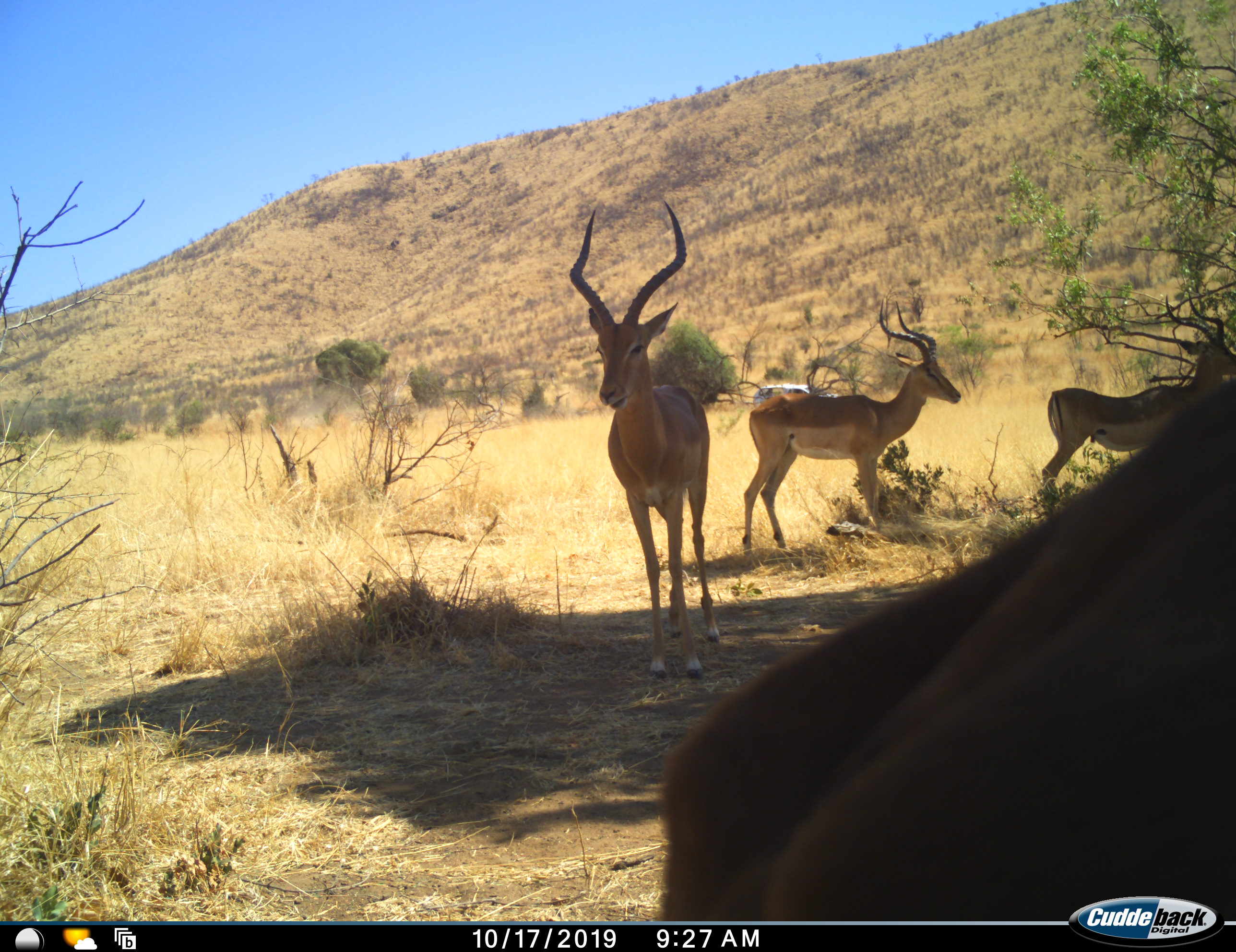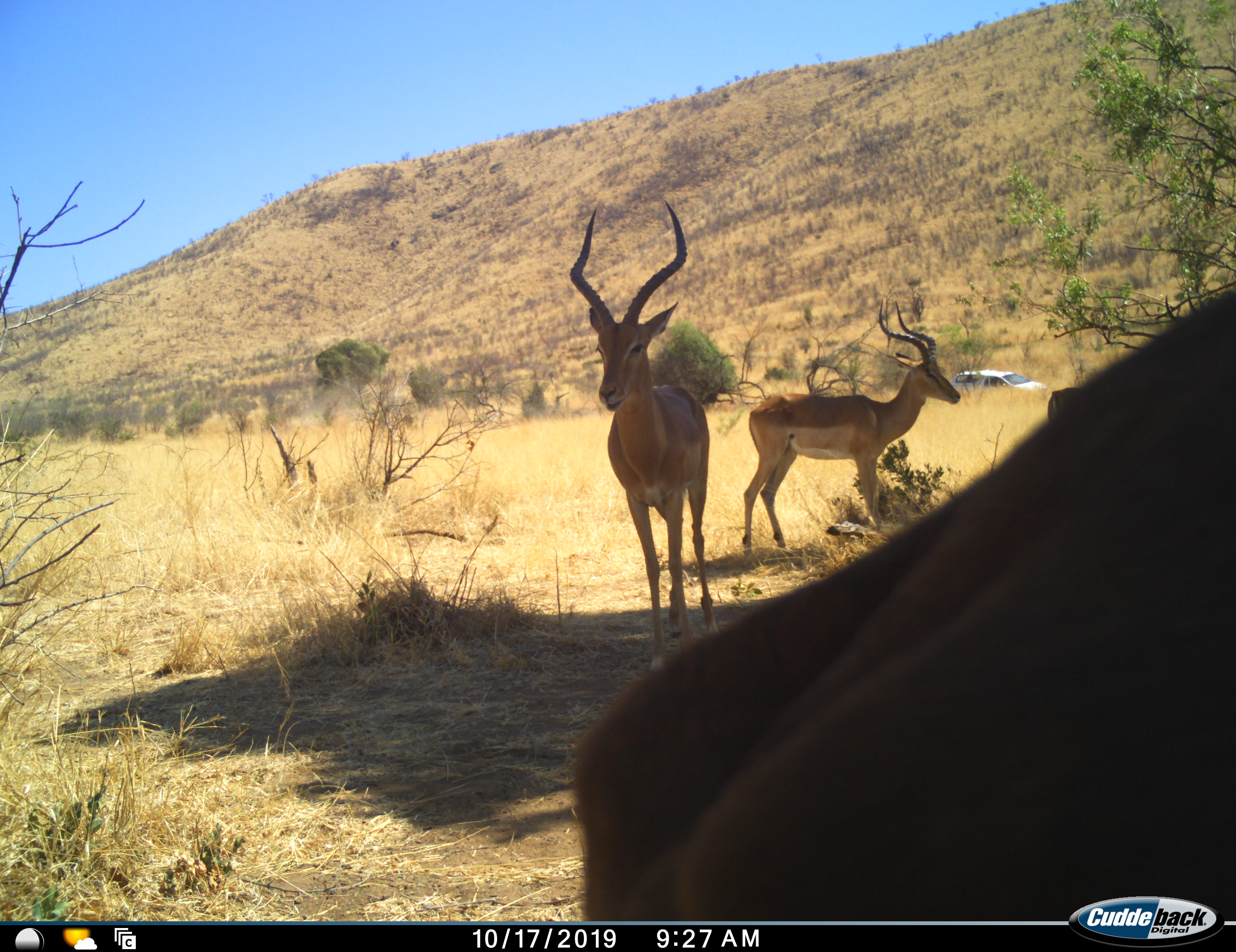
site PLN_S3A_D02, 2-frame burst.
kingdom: Animalia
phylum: Chordata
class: Mammalia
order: Artiodactyla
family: Bovidae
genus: Aepyceros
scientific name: Aepyceros melampus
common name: impala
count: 4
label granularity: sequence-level